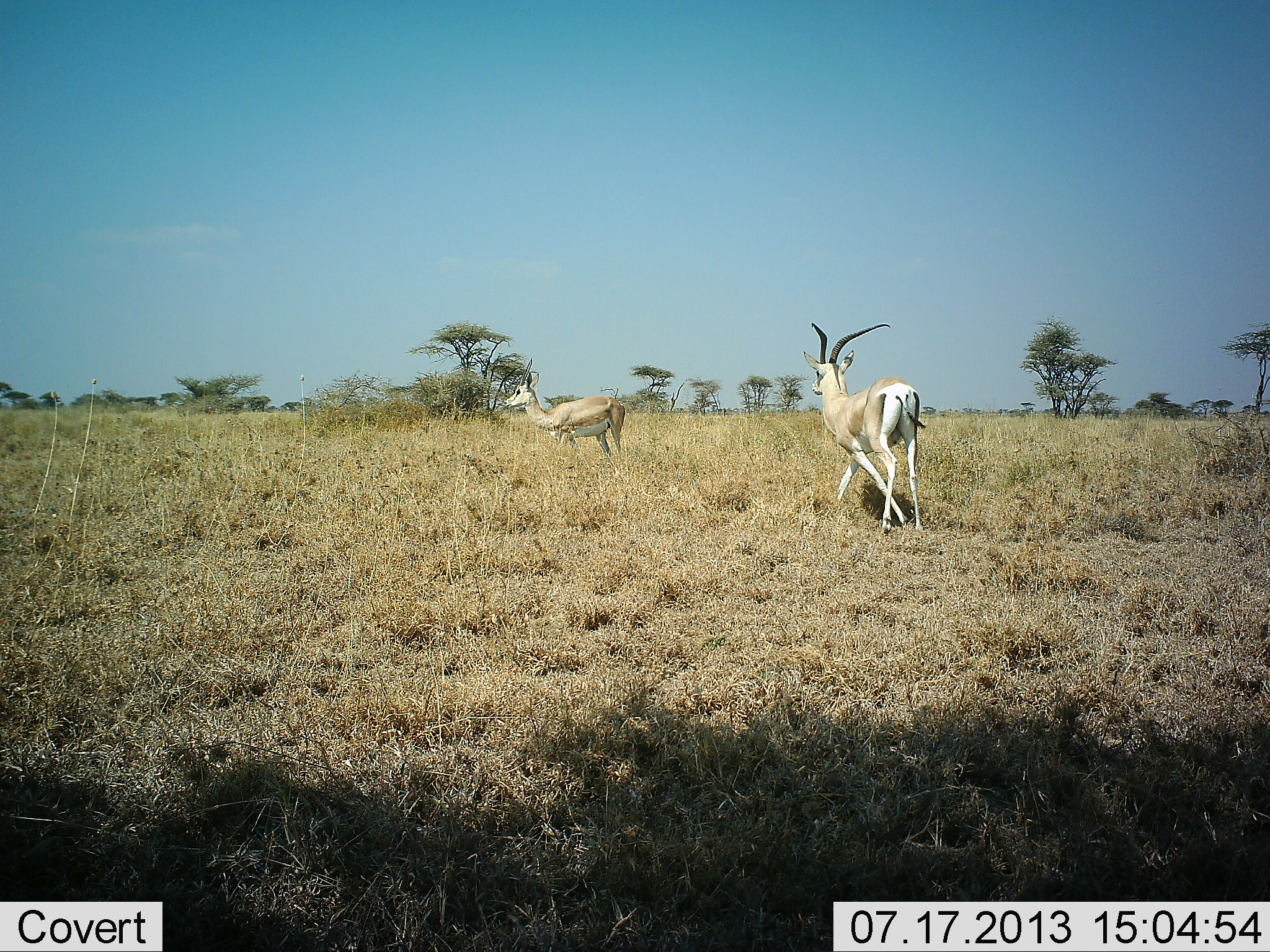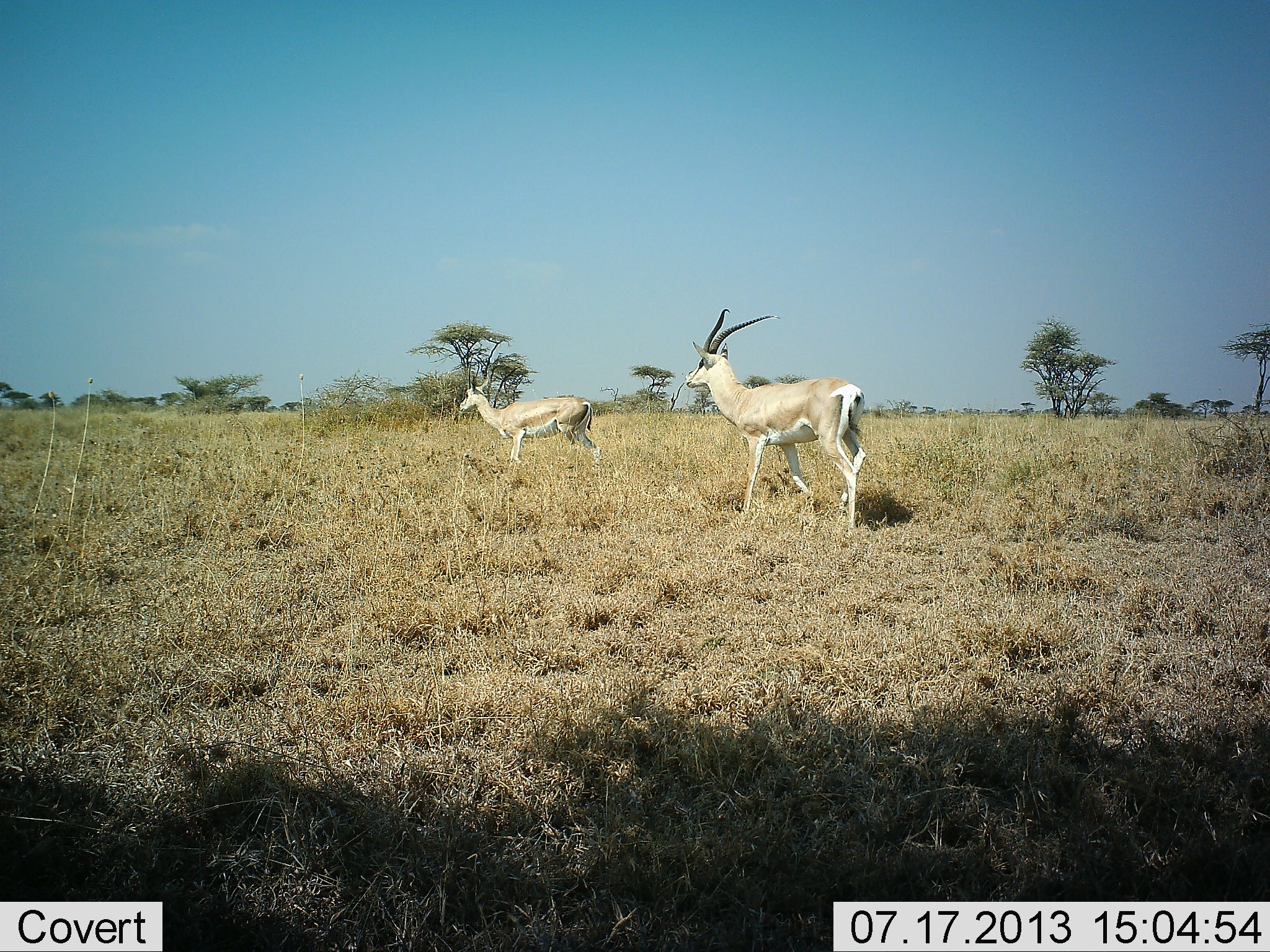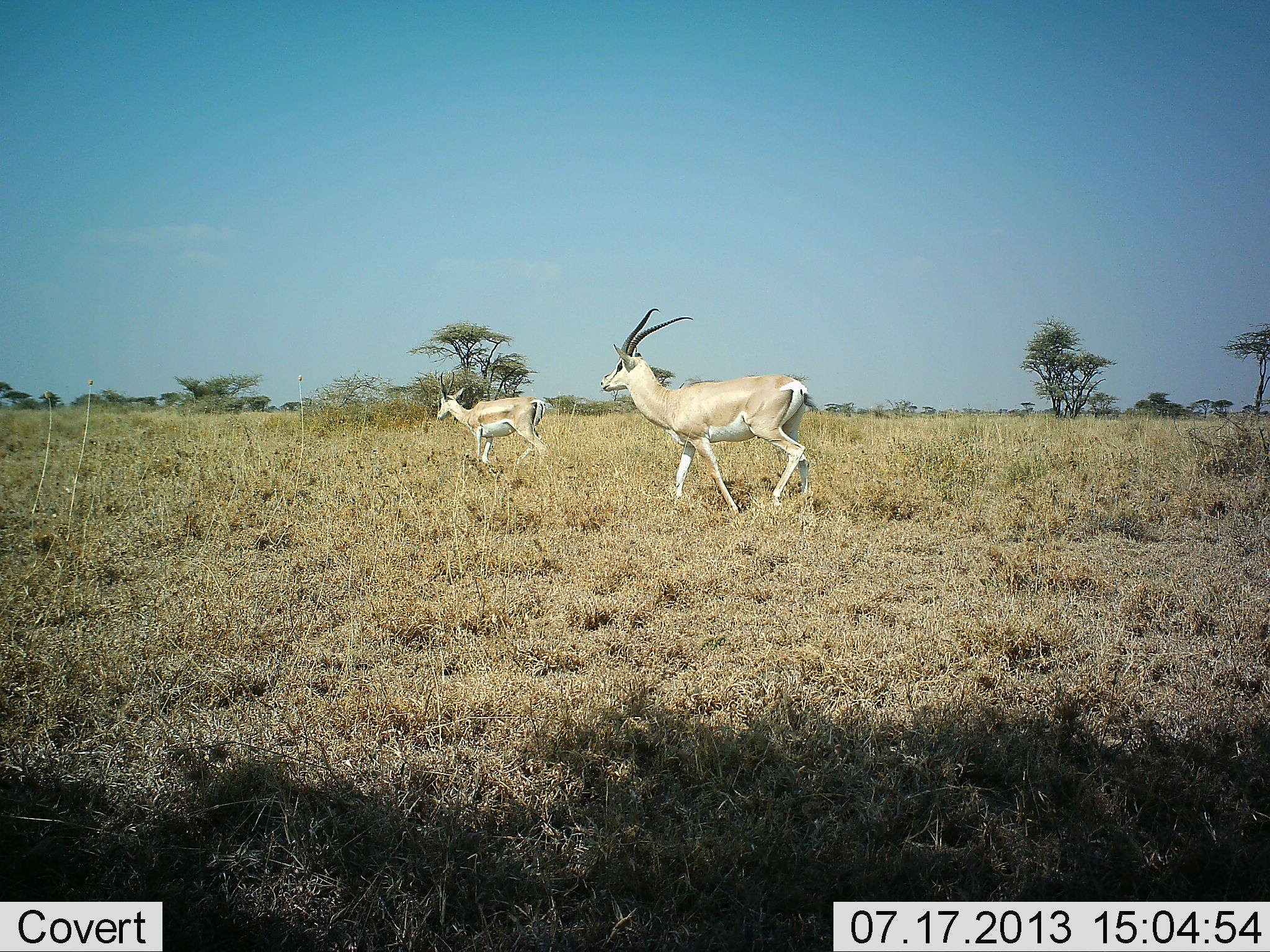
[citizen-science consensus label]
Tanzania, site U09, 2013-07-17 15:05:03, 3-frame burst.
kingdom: Animalia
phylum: Chordata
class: Mammalia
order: Artiodactyla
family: Bovidae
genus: Nanger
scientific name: Nanger granti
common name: grant's gazelle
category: gazellegrants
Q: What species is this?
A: Gazellegrants (grant's gazelle) (Nanger granti).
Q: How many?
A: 2.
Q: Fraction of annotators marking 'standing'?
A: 27%.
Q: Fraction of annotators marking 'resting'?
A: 0%.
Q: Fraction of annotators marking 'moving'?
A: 81%.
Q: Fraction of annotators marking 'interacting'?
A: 0%.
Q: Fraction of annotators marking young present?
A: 0%.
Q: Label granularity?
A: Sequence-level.